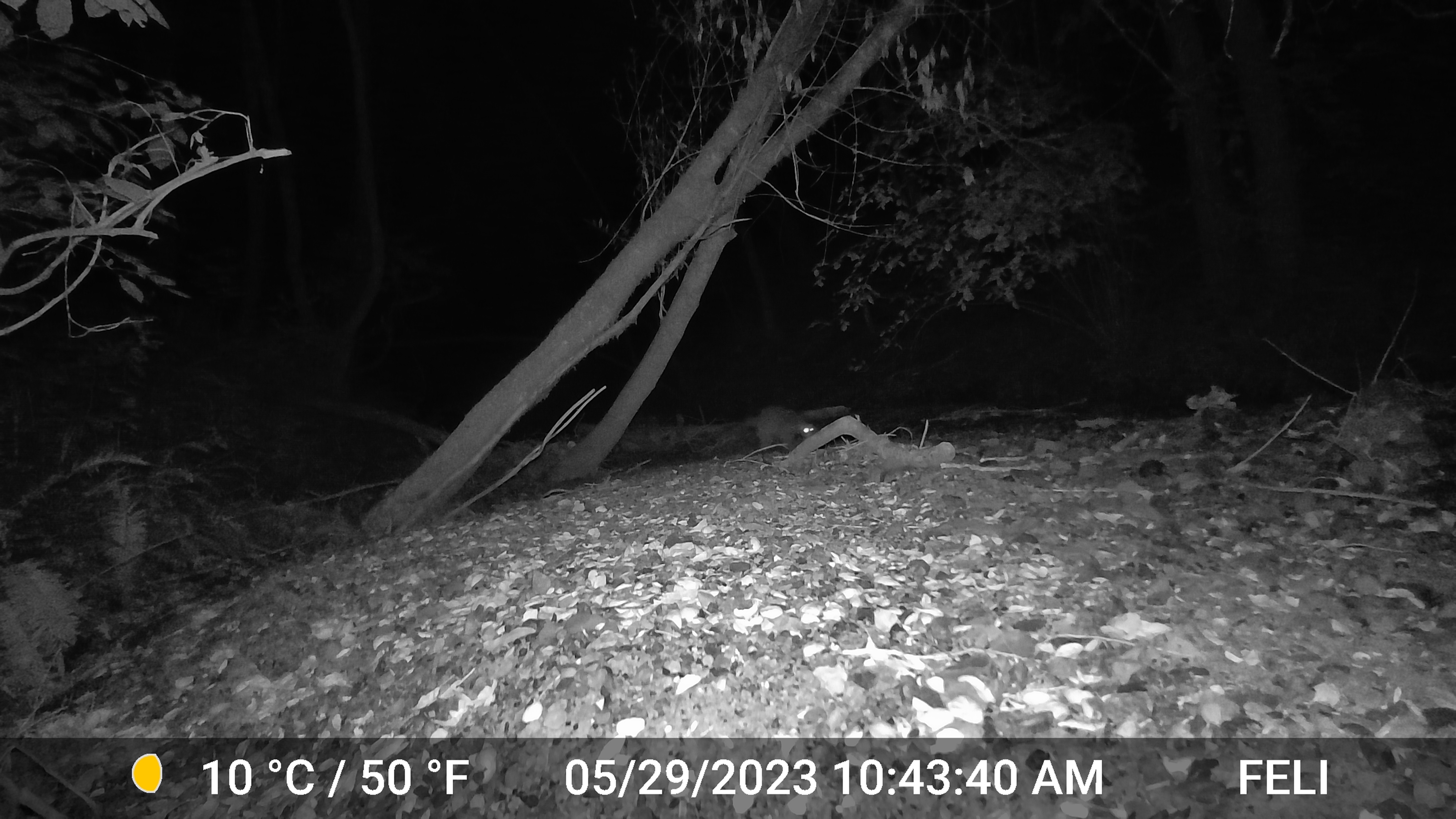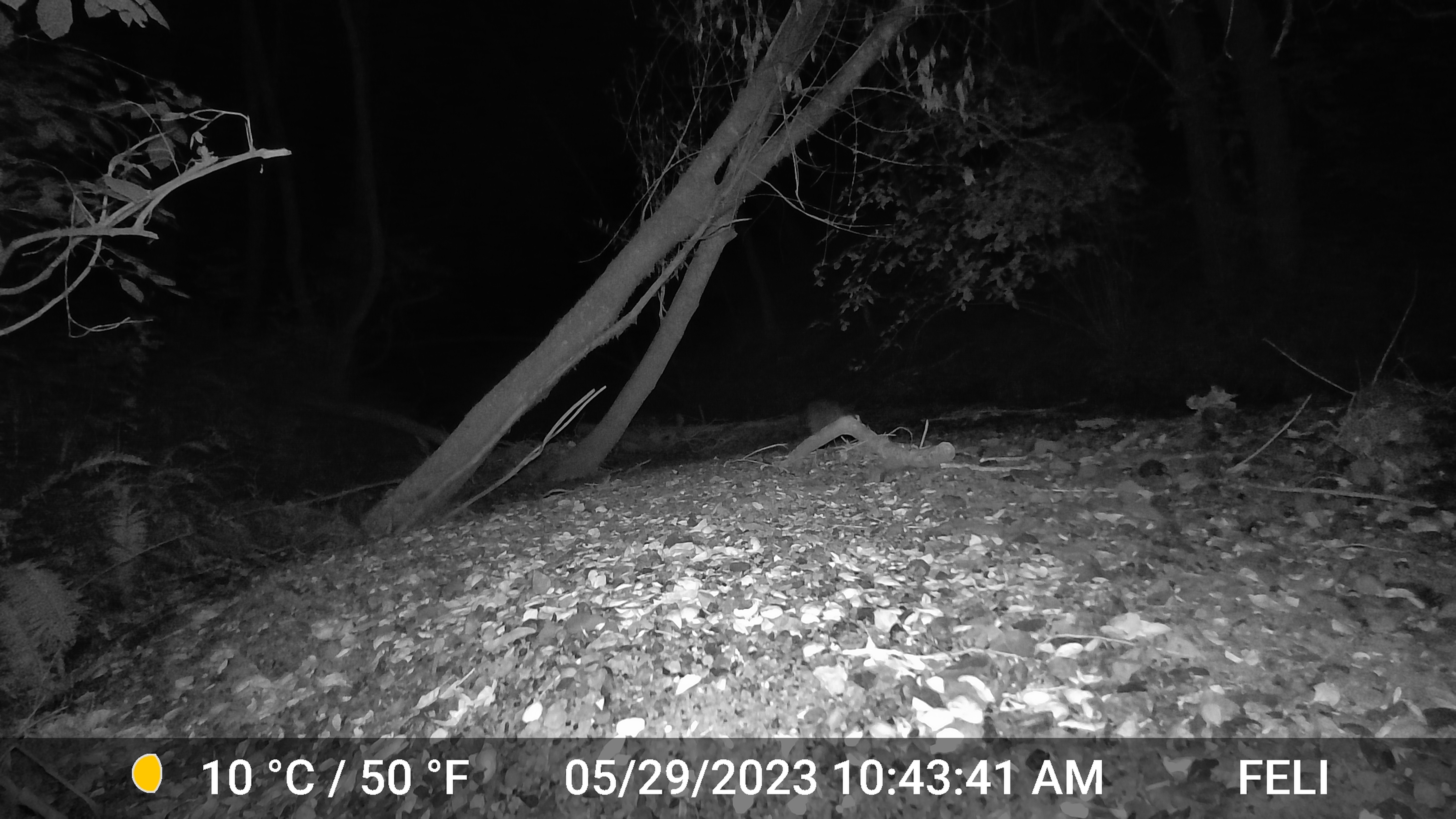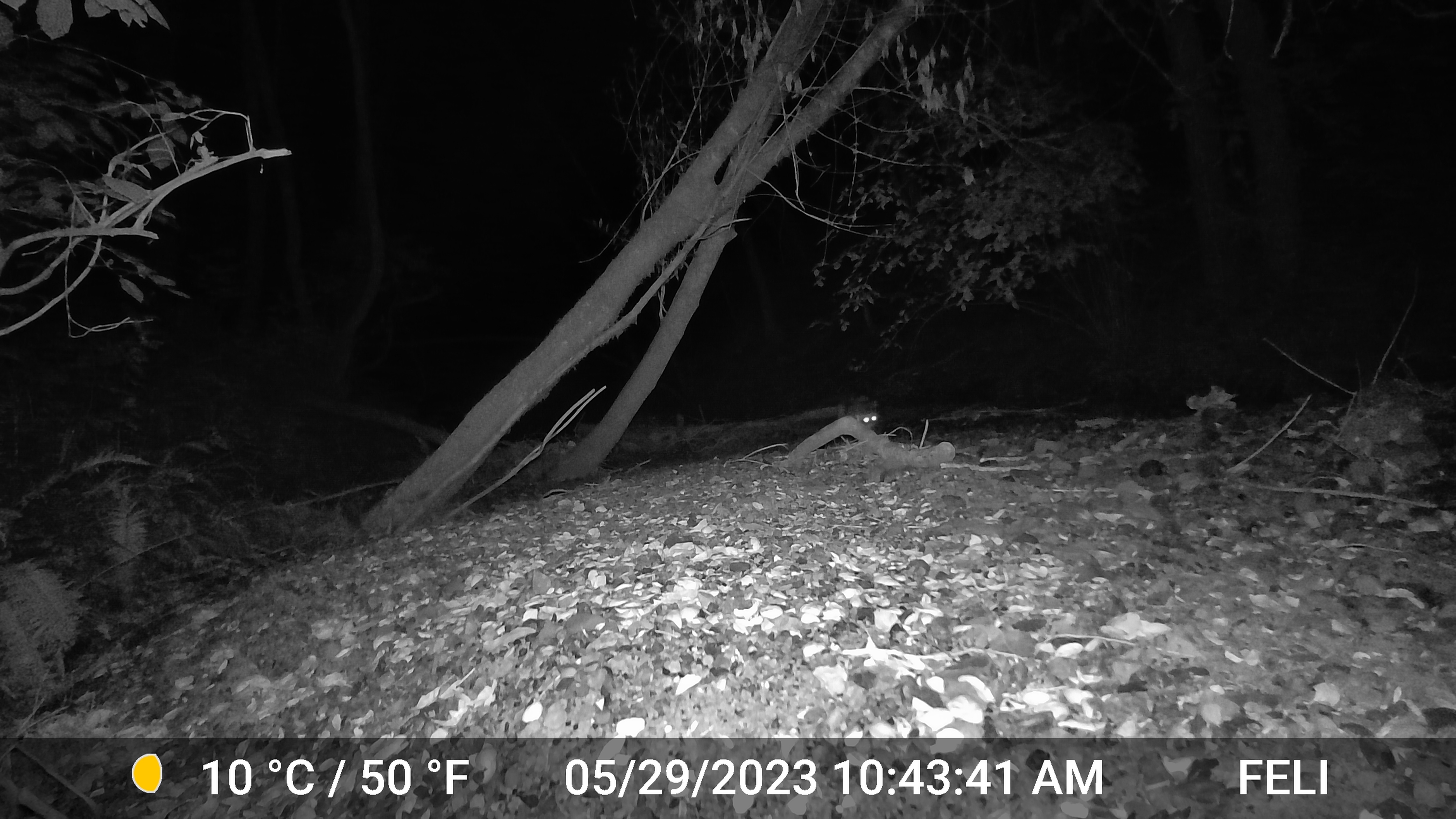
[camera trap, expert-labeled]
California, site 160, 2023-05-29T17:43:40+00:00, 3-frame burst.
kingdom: Animalia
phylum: Chordata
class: Mammalia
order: Carnivora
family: Procyonidae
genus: Procyon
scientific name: Procyon lotor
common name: raccoon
Raccoon (Procyon lotor).